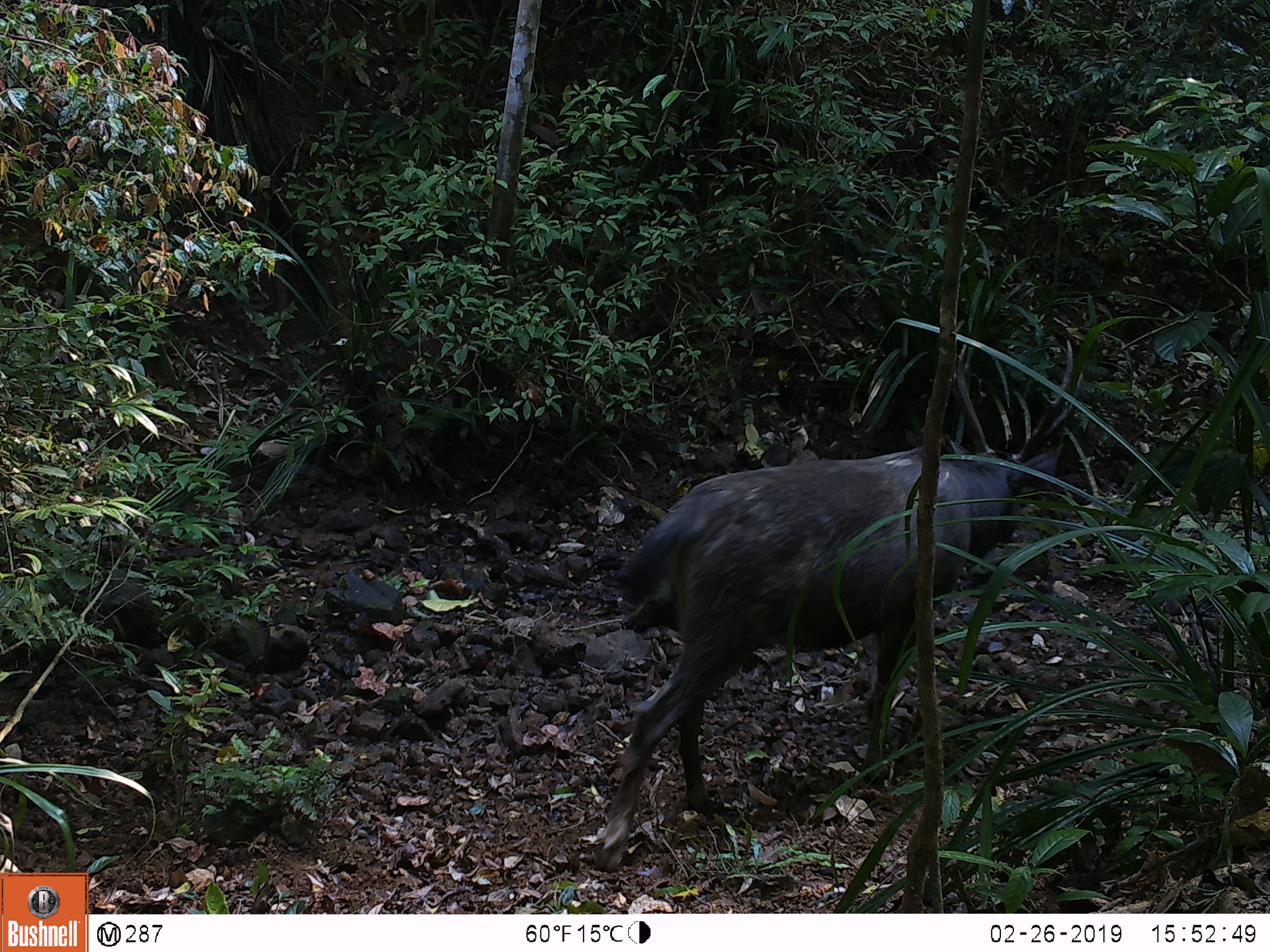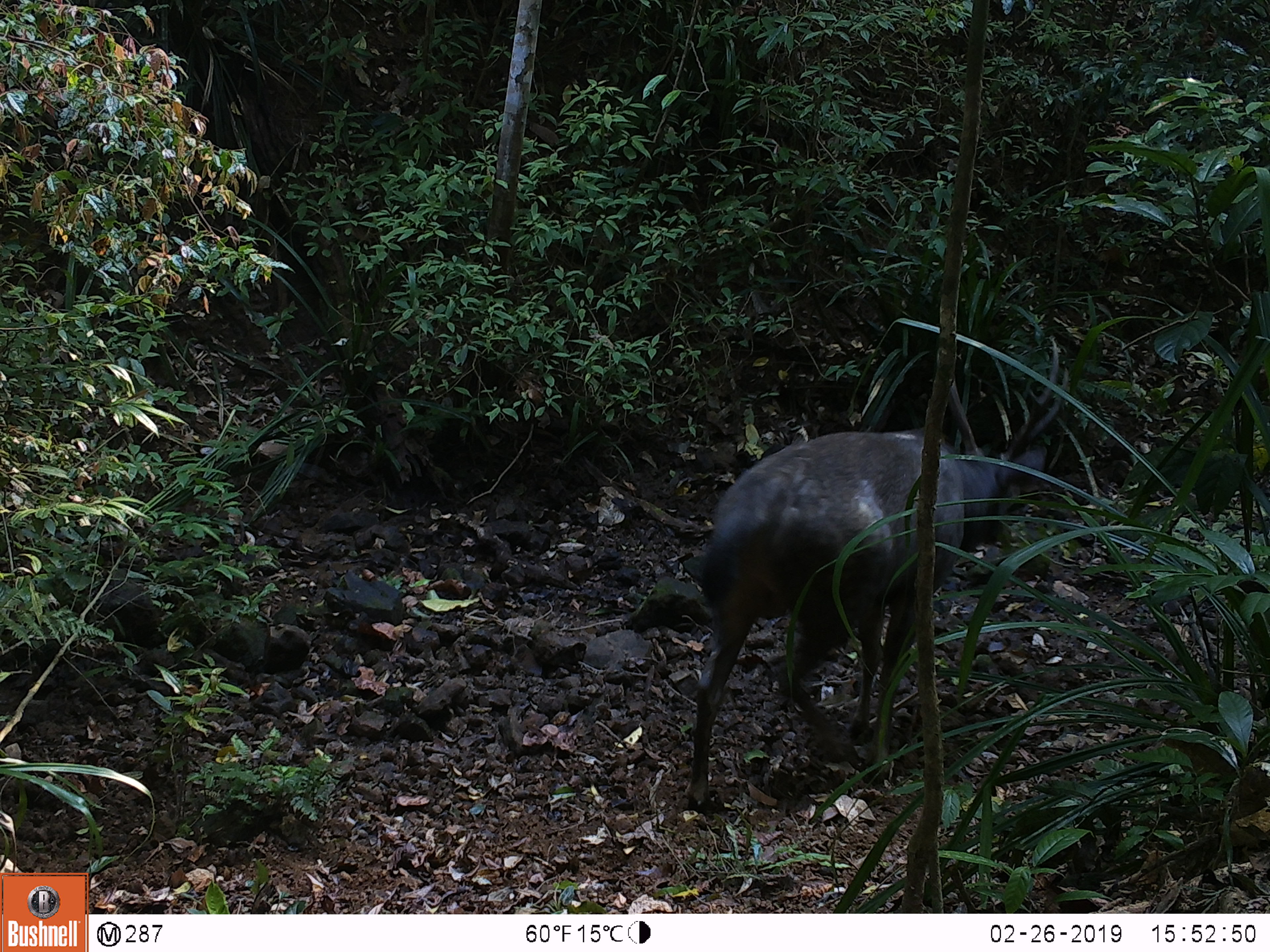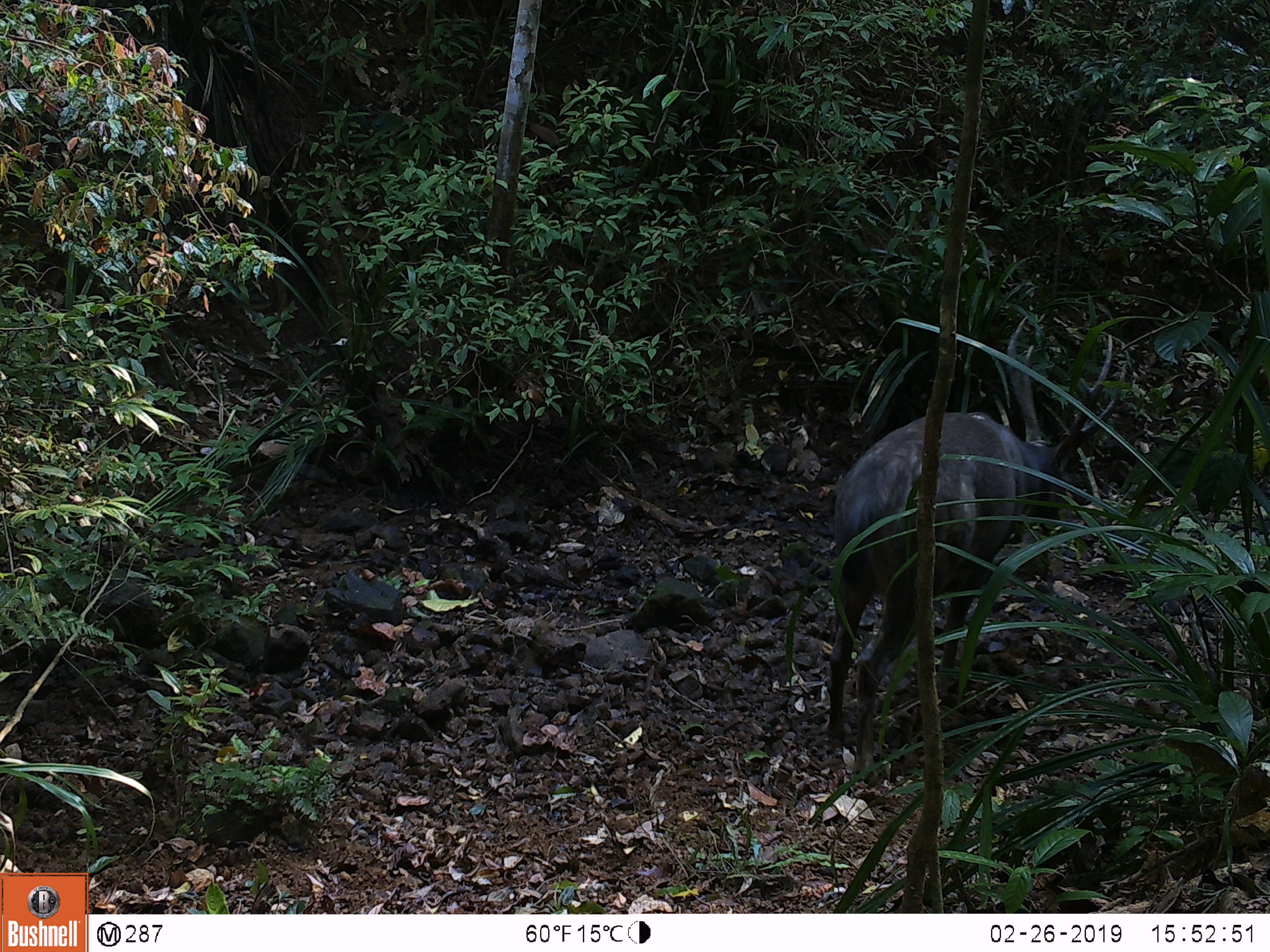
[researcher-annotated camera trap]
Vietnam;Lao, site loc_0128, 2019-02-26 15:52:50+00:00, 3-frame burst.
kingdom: Animalia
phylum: Chordata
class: Mammalia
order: Artiodactyla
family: Cervidae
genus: Rusa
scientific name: Rusa unicolor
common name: sambar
Sambar (Rusa unicolor). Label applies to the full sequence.